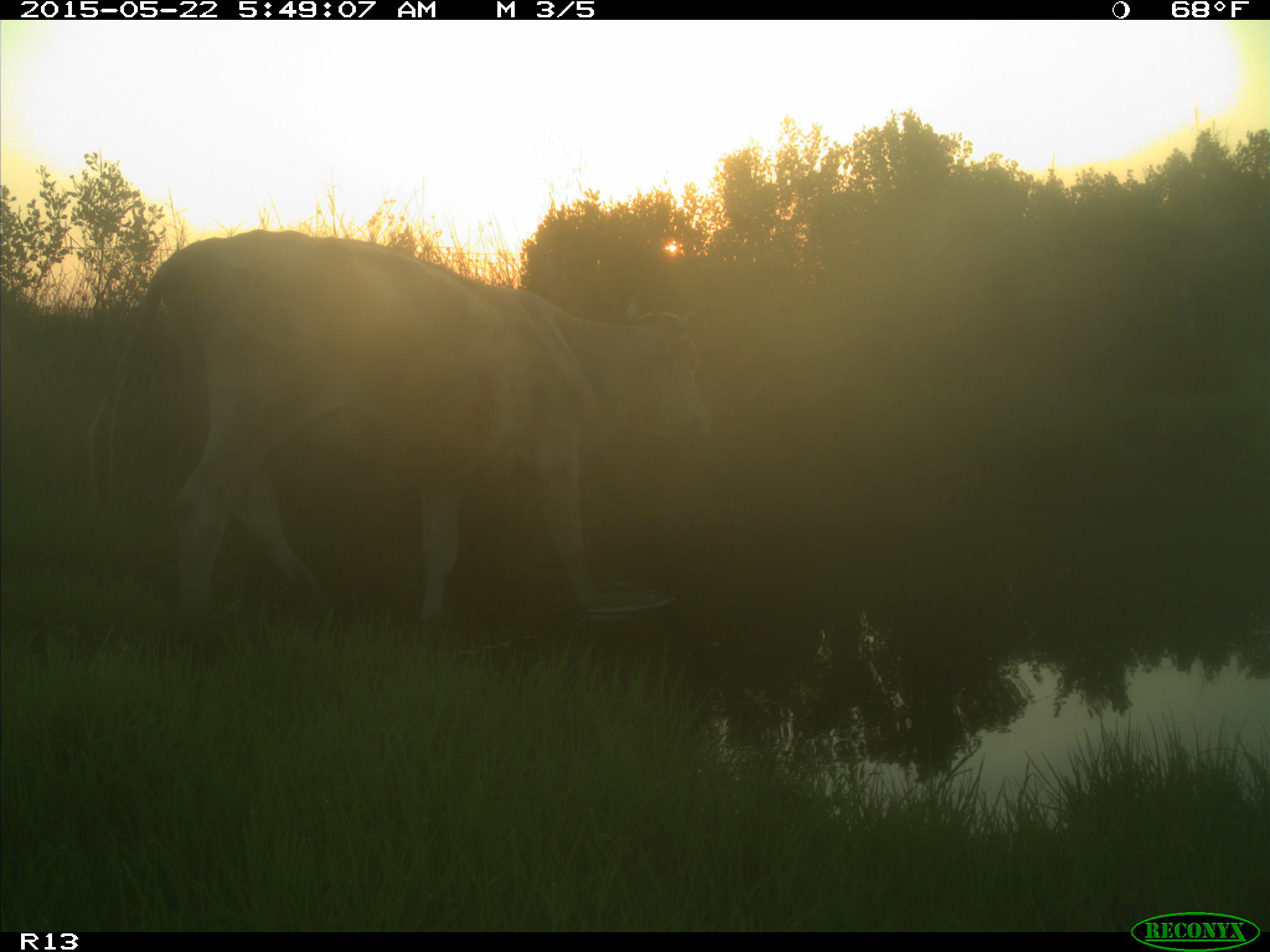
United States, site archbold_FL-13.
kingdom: Animalia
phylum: Chordata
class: Mammalia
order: Artiodactyla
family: Bovidae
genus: Bos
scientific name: Bos taurus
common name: domestic cow